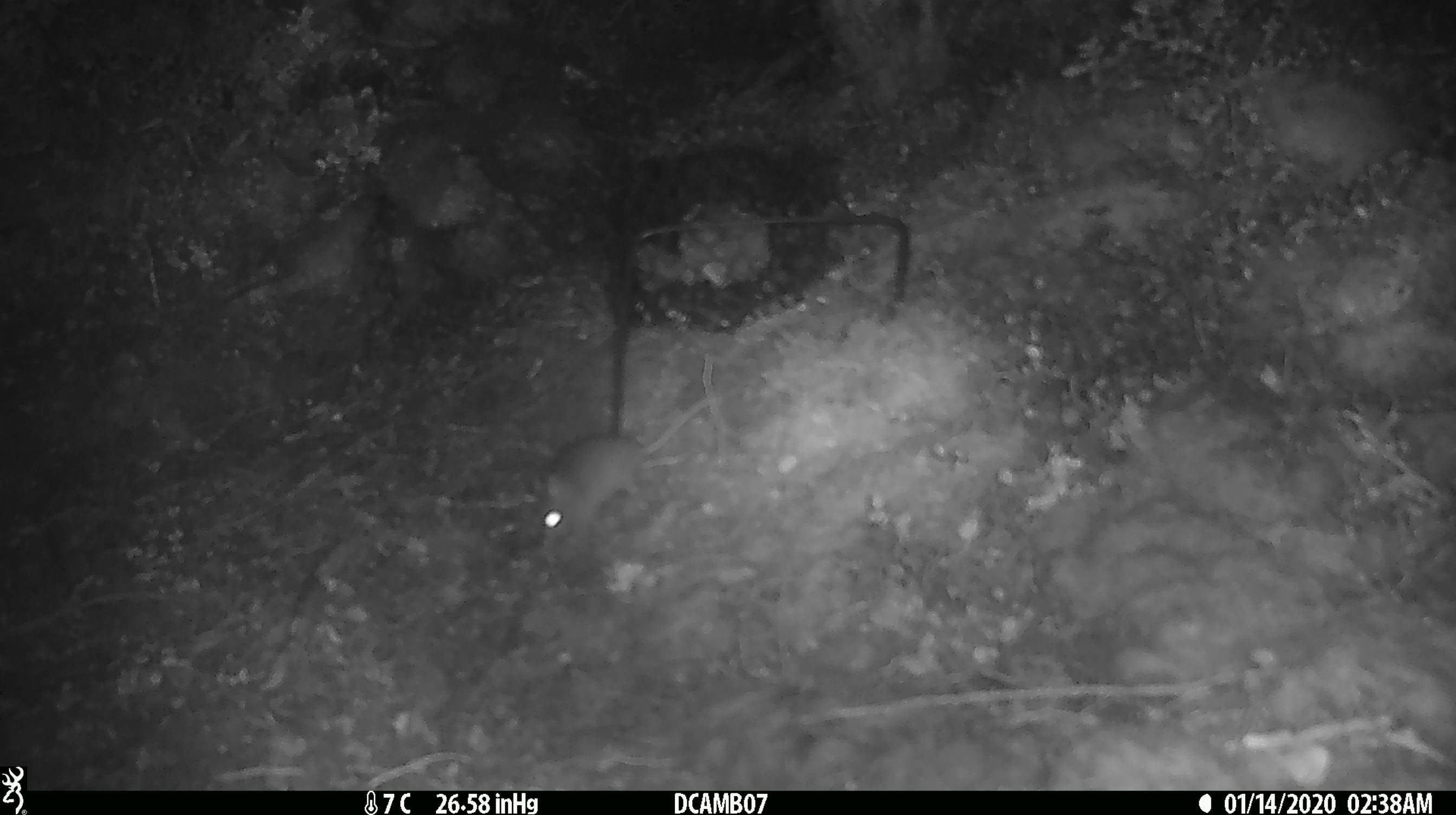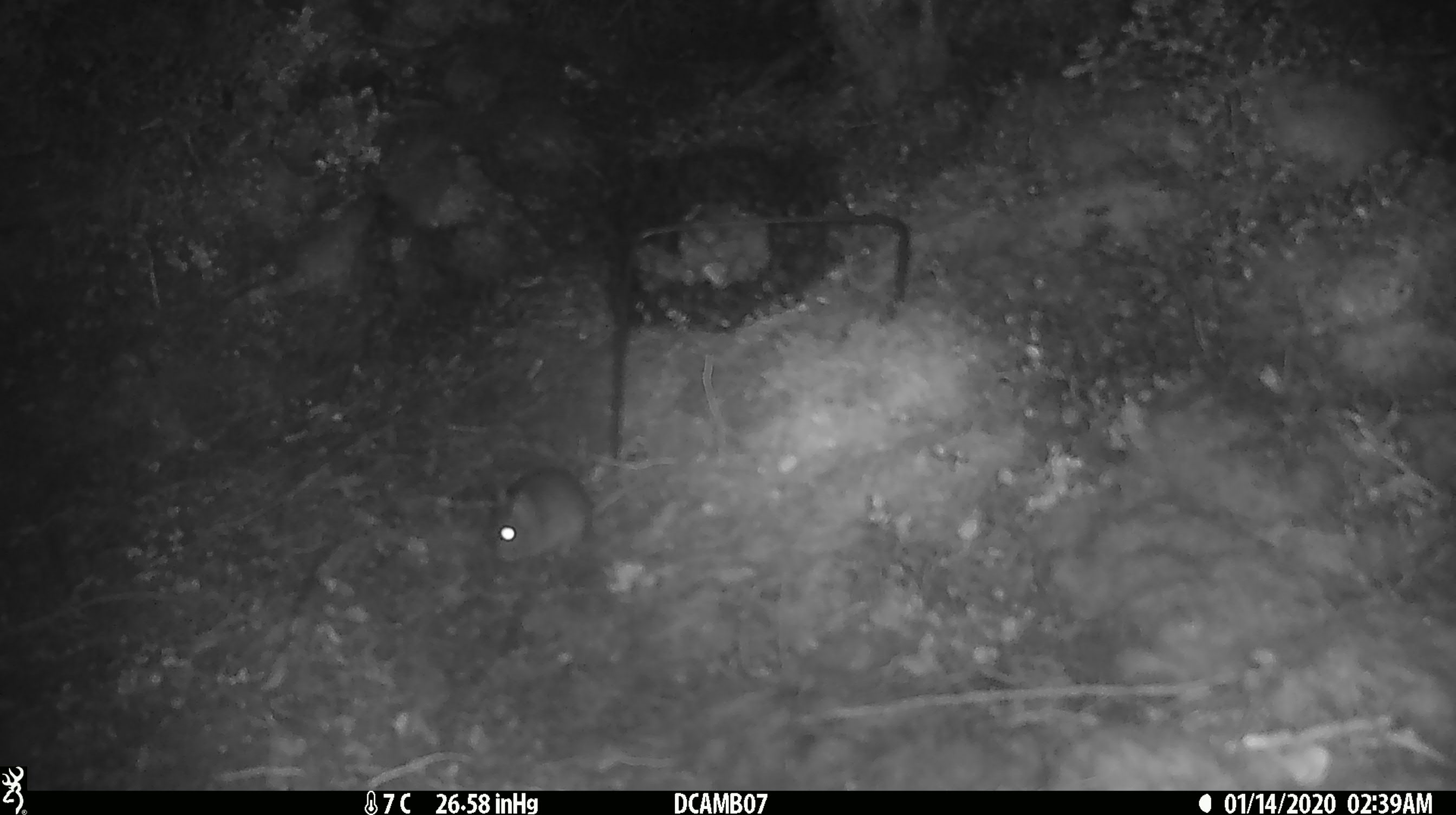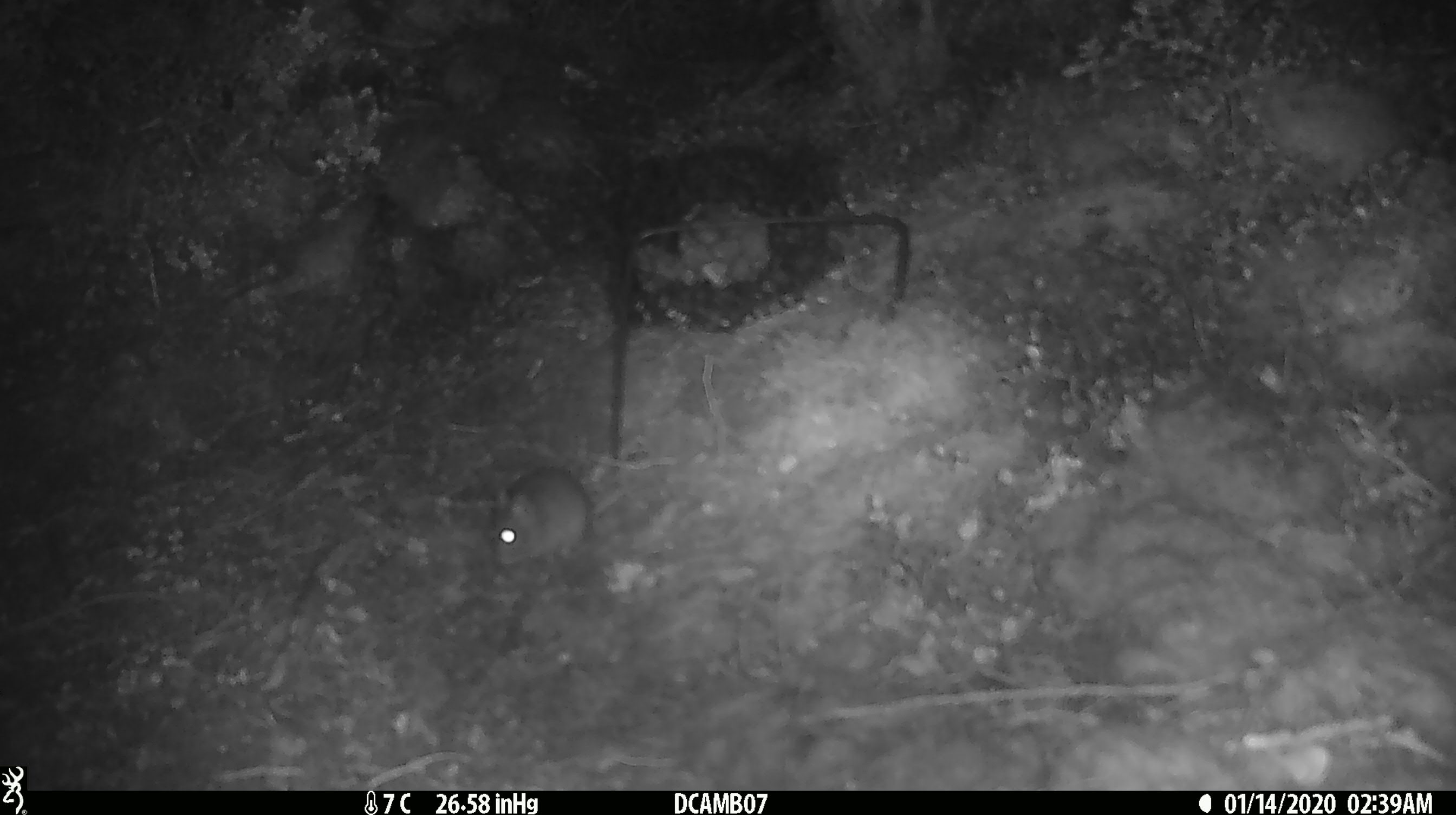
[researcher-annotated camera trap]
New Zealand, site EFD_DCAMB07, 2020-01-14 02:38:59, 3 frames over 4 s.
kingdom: Animalia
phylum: Chordata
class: Mammalia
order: Rodentia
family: Muridae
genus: Mus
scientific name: Mus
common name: mouse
Mouse (Mus).